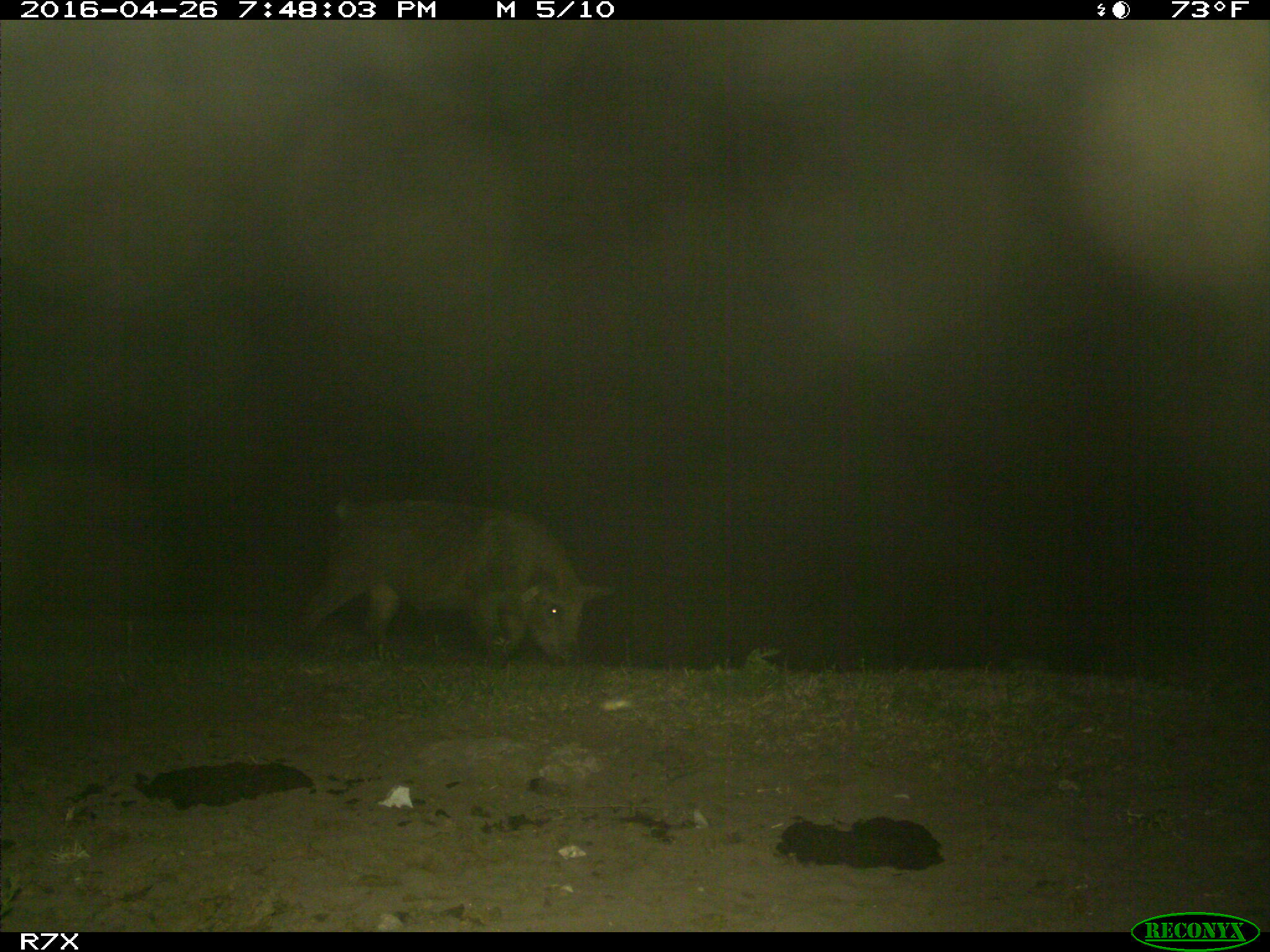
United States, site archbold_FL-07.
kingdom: Animalia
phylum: Chordata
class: Mammalia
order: Artiodactyla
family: Suidae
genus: Sus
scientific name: Sus scrofa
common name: wild boar